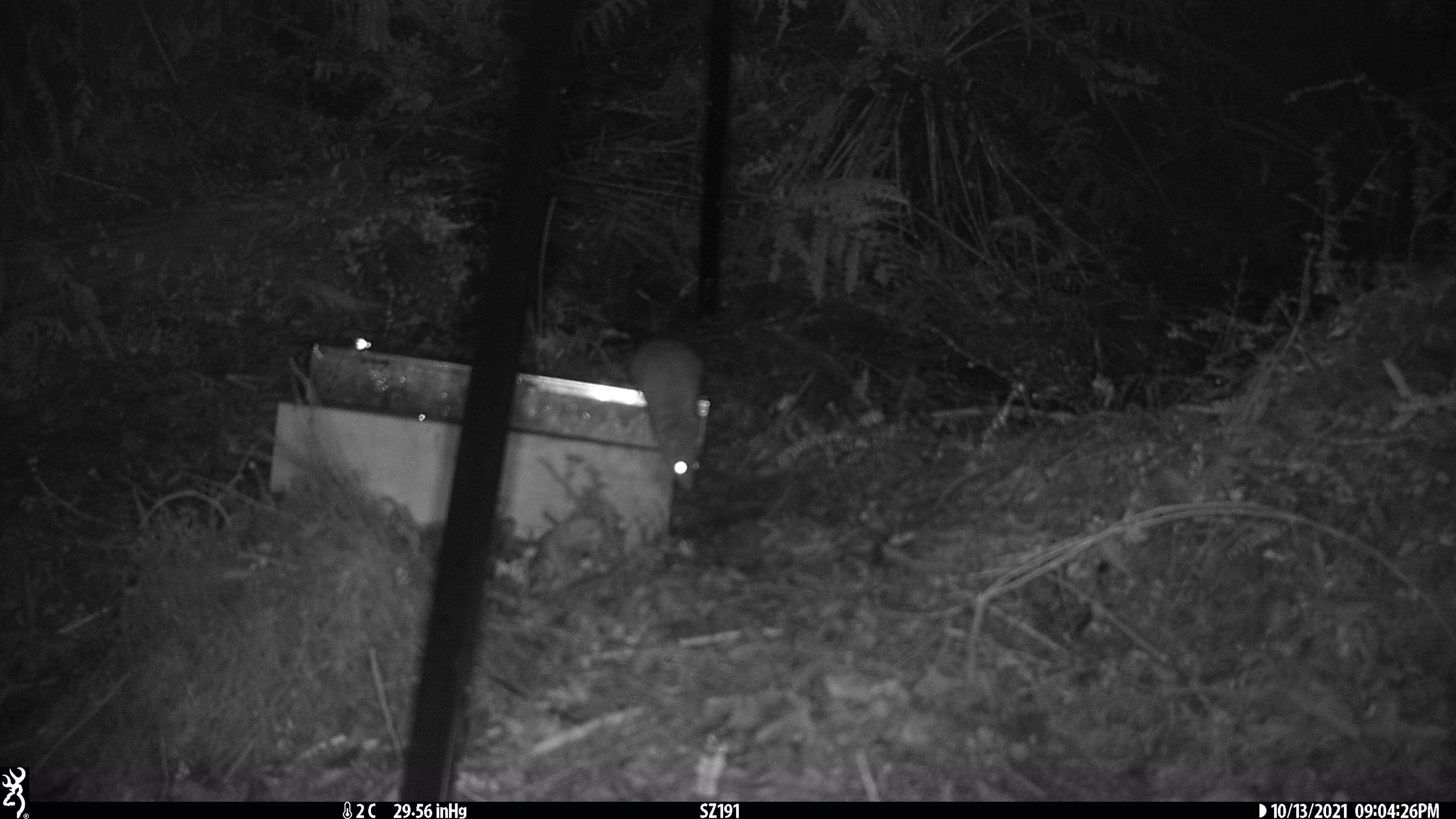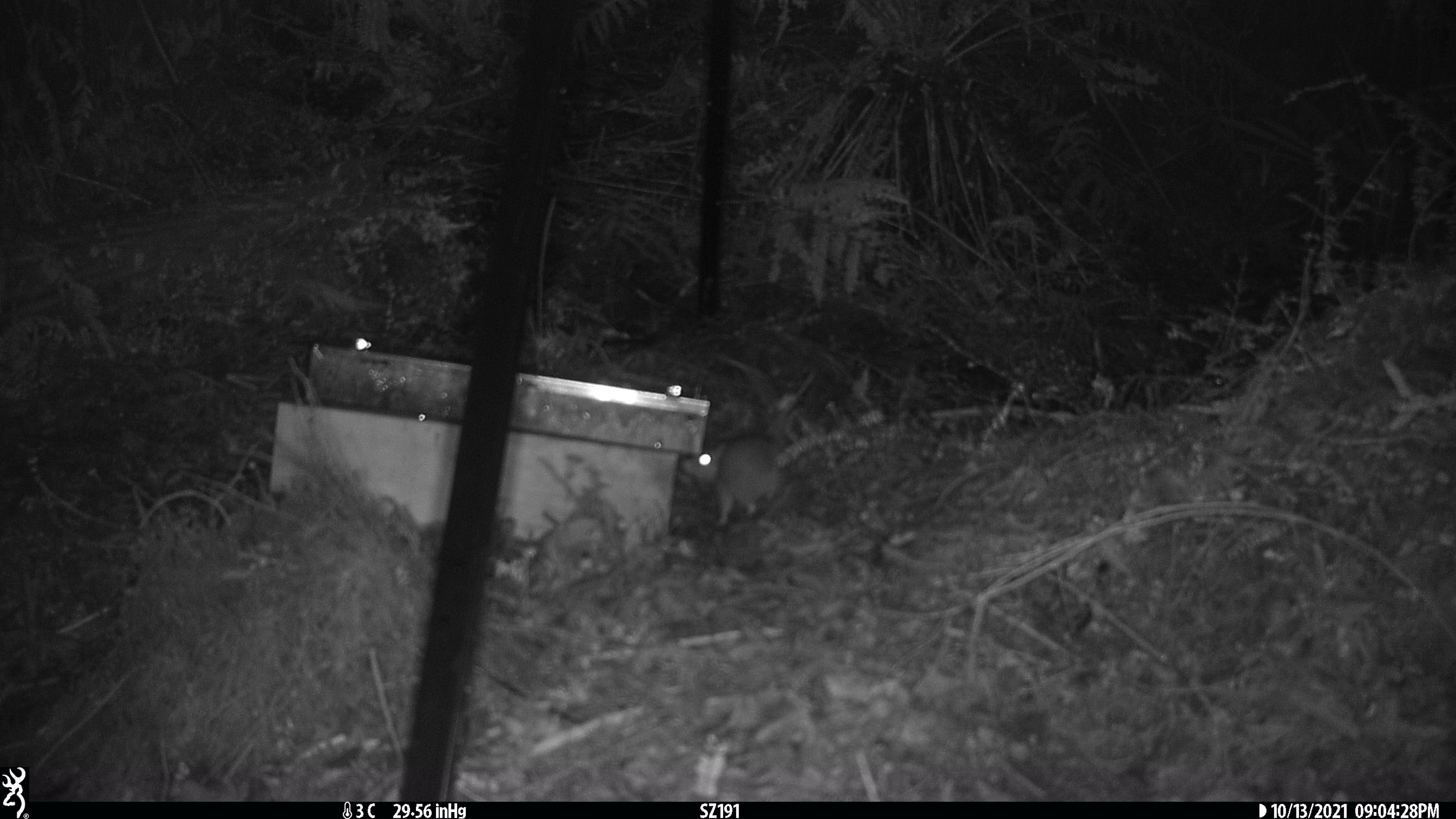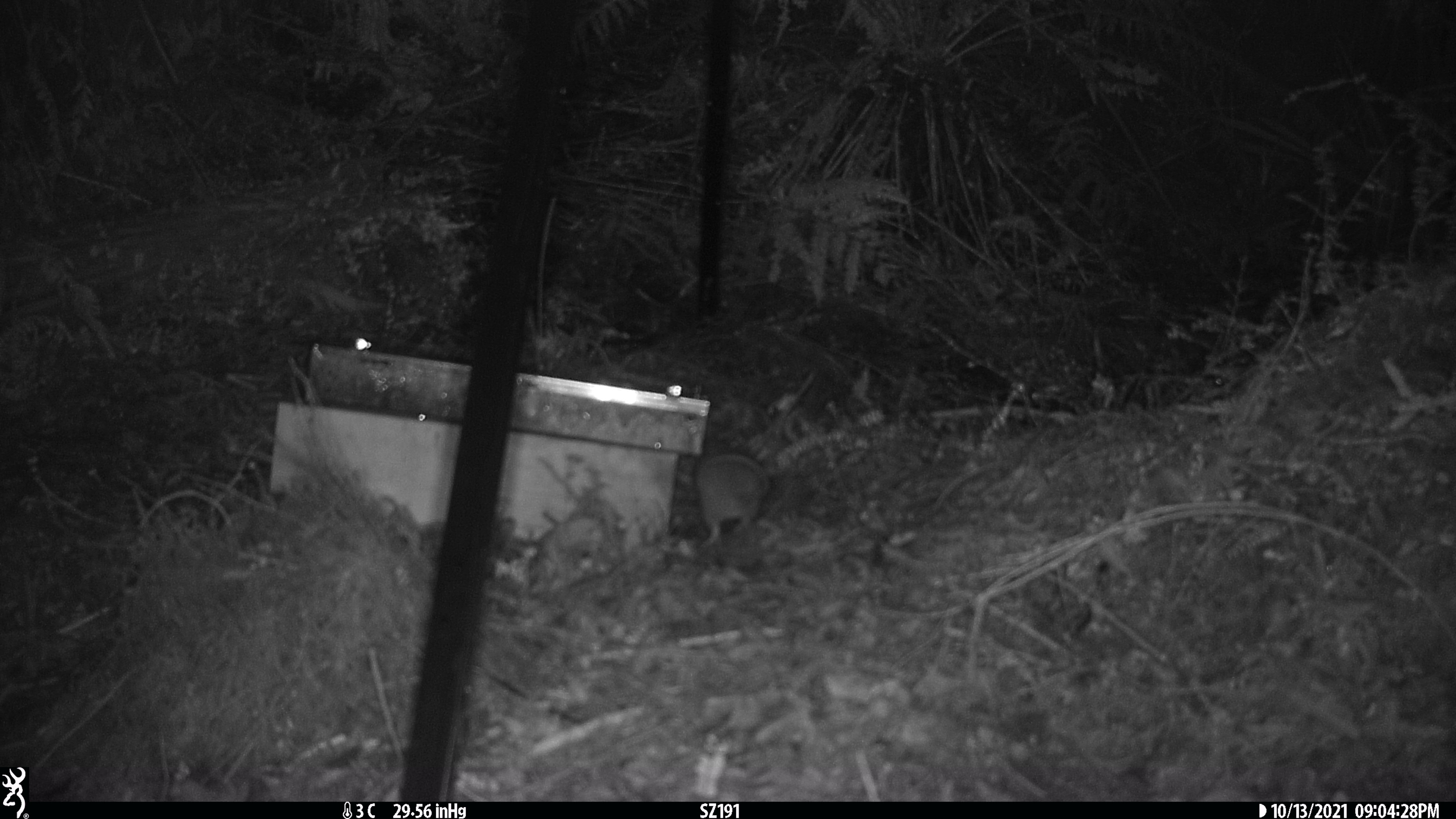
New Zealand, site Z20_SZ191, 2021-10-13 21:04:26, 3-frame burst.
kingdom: Animalia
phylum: Chordata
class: Mammalia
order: Rodentia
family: Muridae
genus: Rattus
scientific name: Rattus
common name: rat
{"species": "rat (Rattus)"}